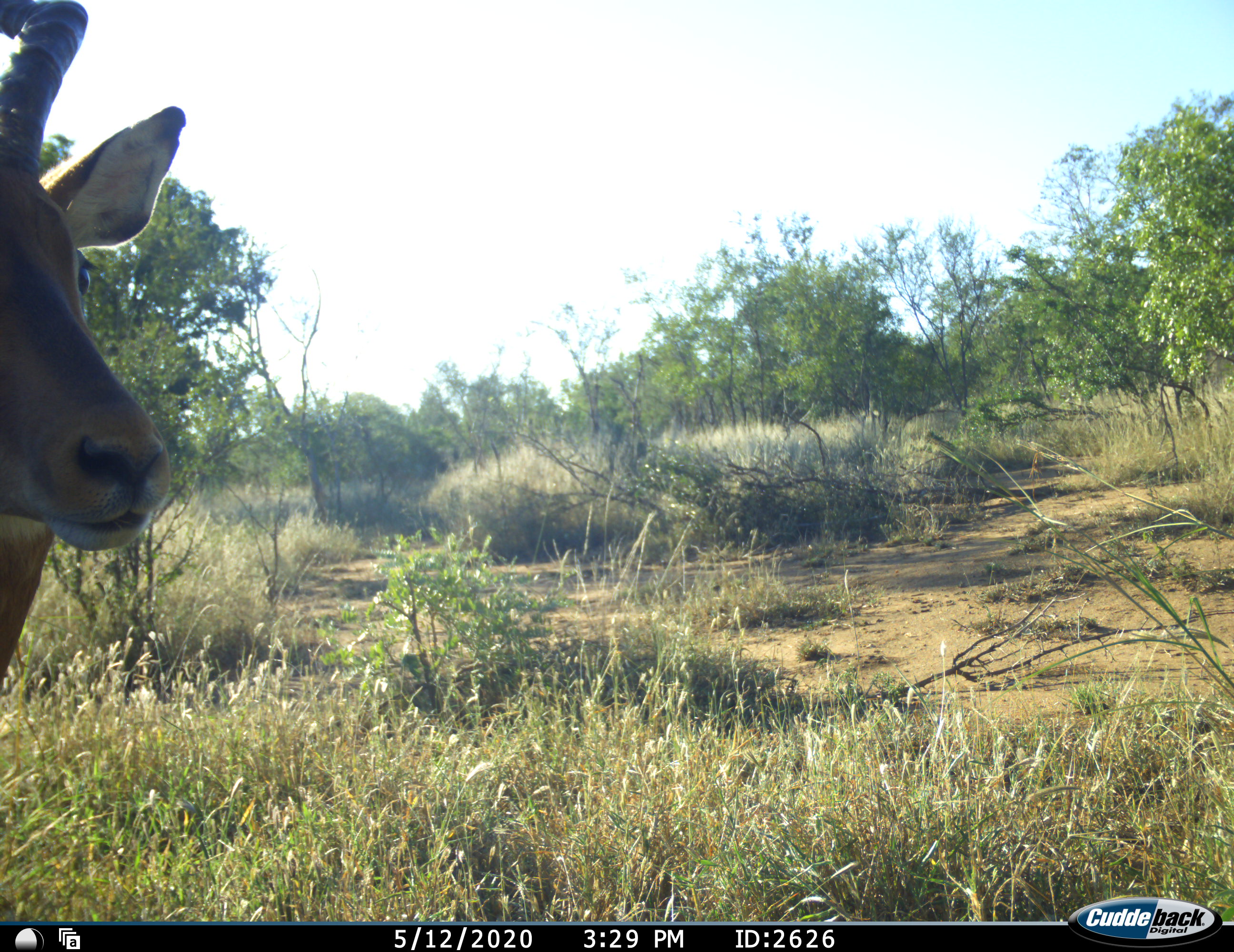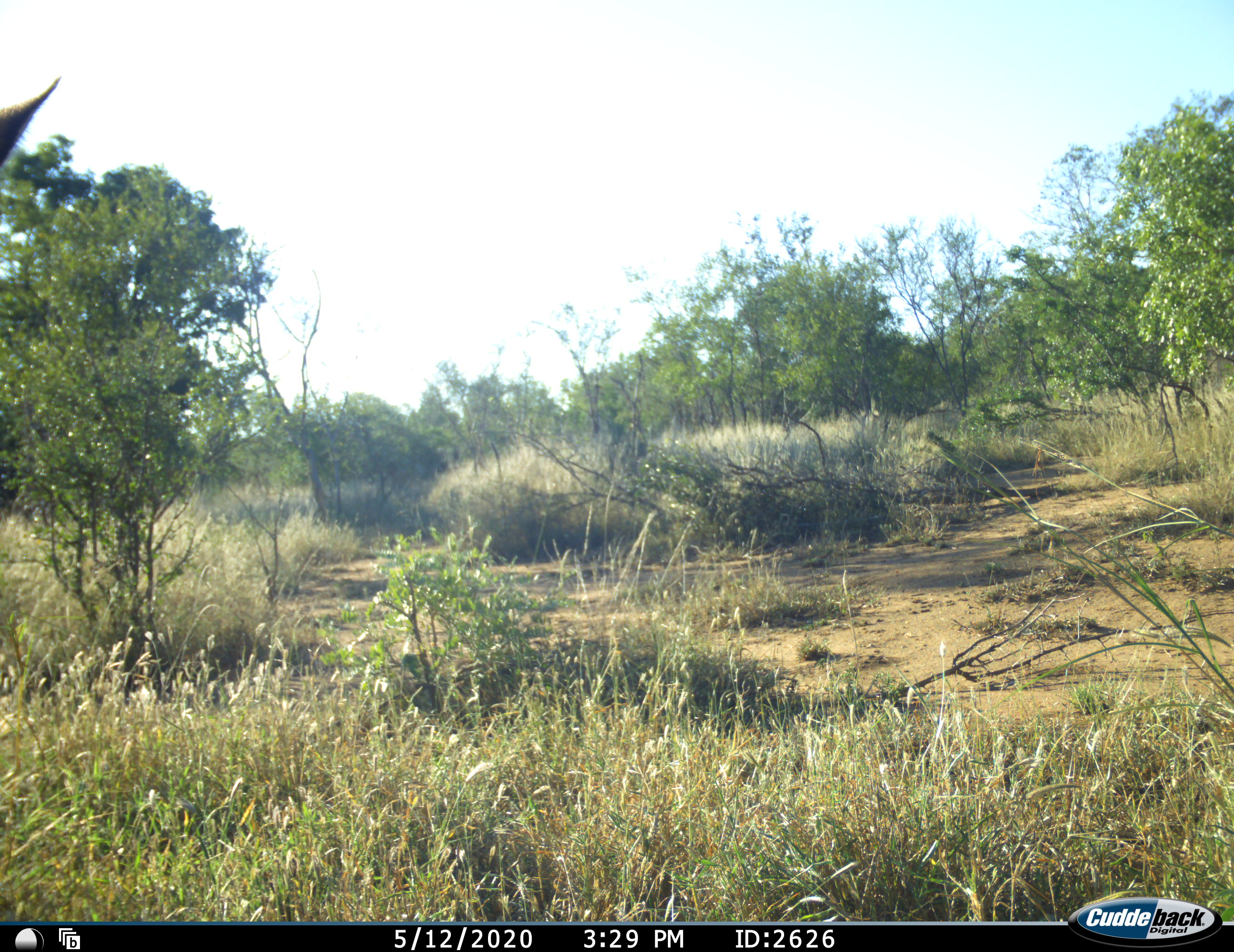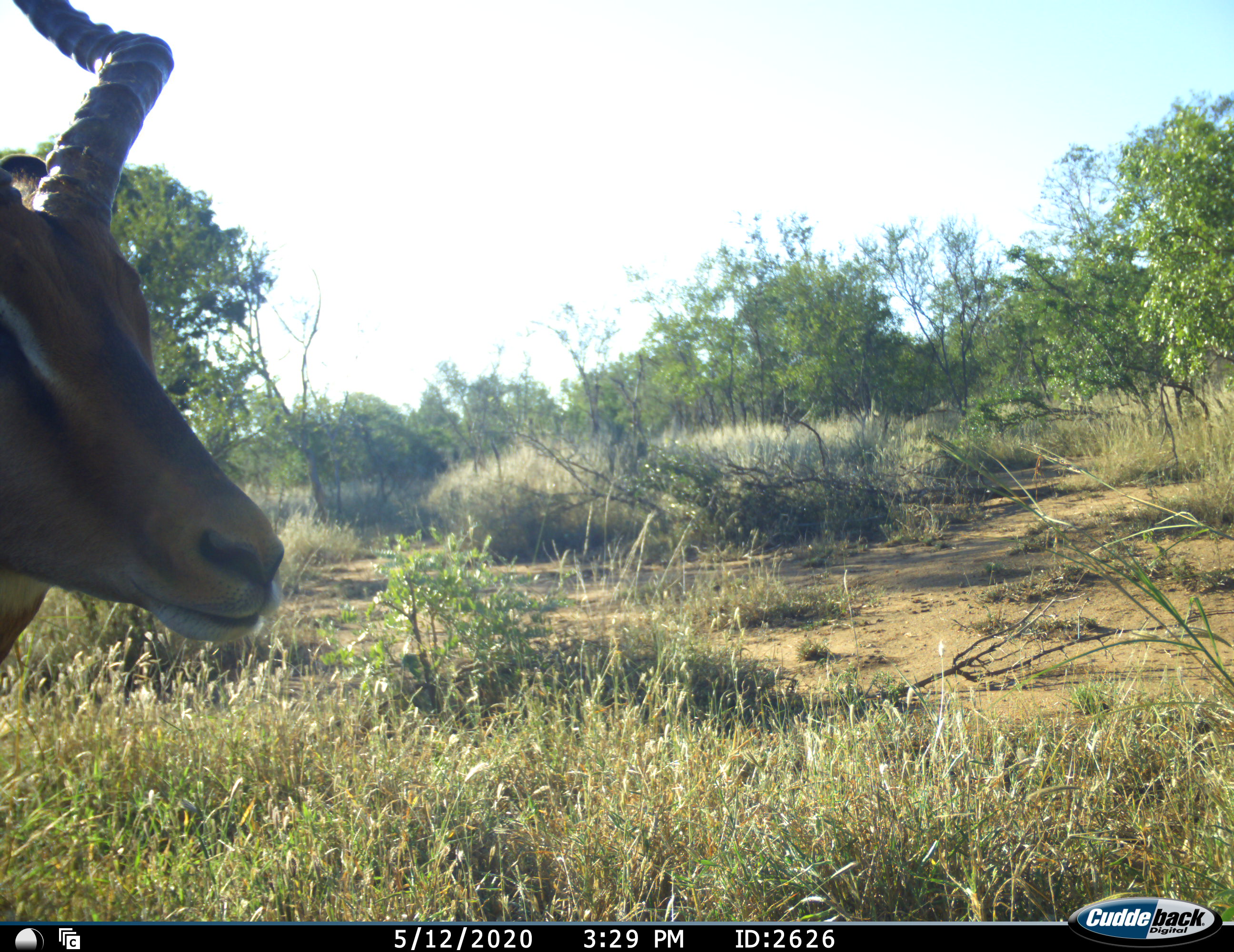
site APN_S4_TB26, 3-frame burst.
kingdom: Animalia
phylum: Chordata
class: Mammalia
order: Artiodactyla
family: Bovidae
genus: Aepyceros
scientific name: Aepyceros melampus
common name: impala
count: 1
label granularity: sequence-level